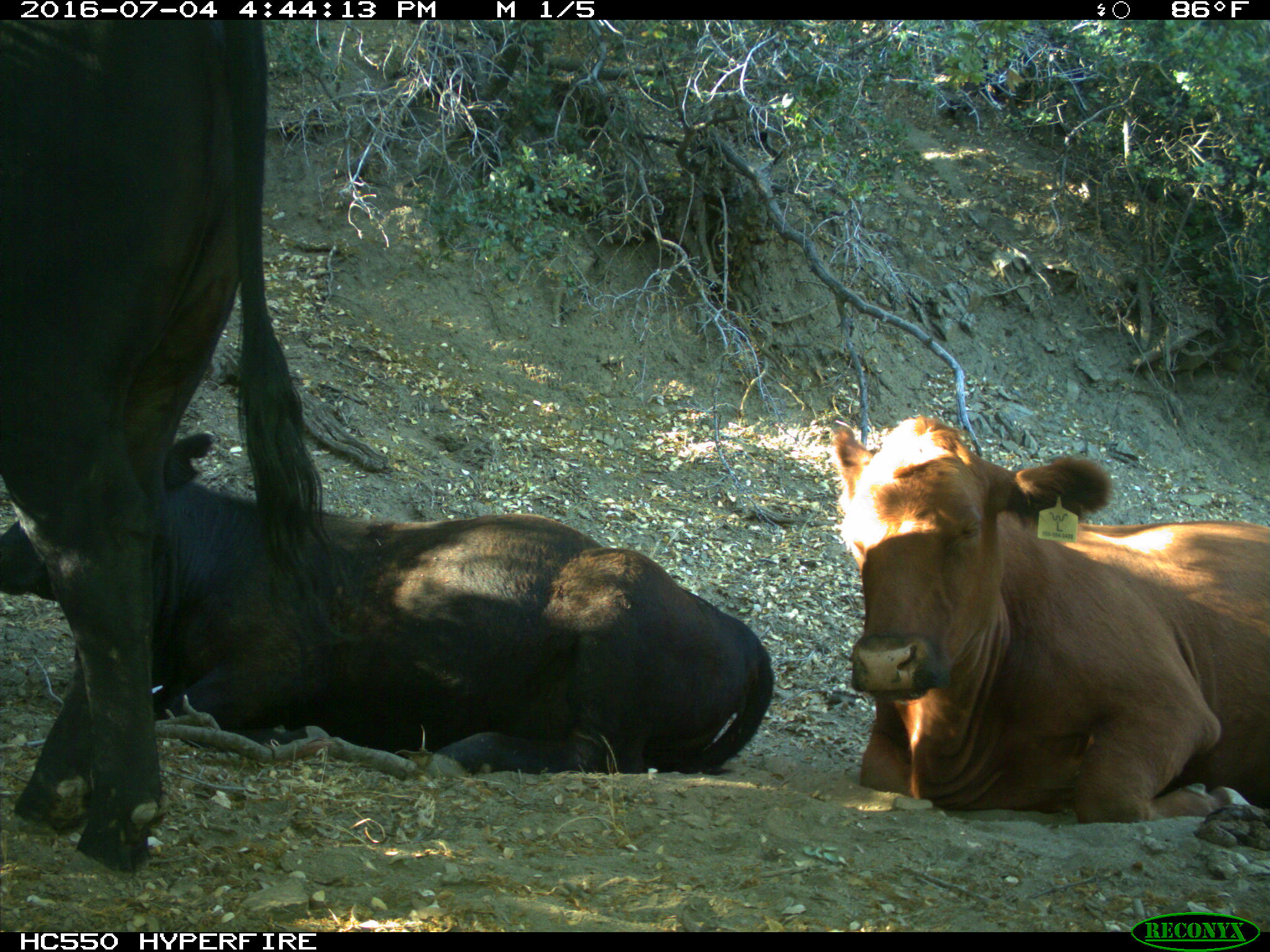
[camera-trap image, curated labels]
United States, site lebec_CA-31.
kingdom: Animalia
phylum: Chordata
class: Mammalia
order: Artiodactyla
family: Bovidae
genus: Bos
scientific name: Bos taurus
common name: domestic cow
Bos taurus (domestic cow).